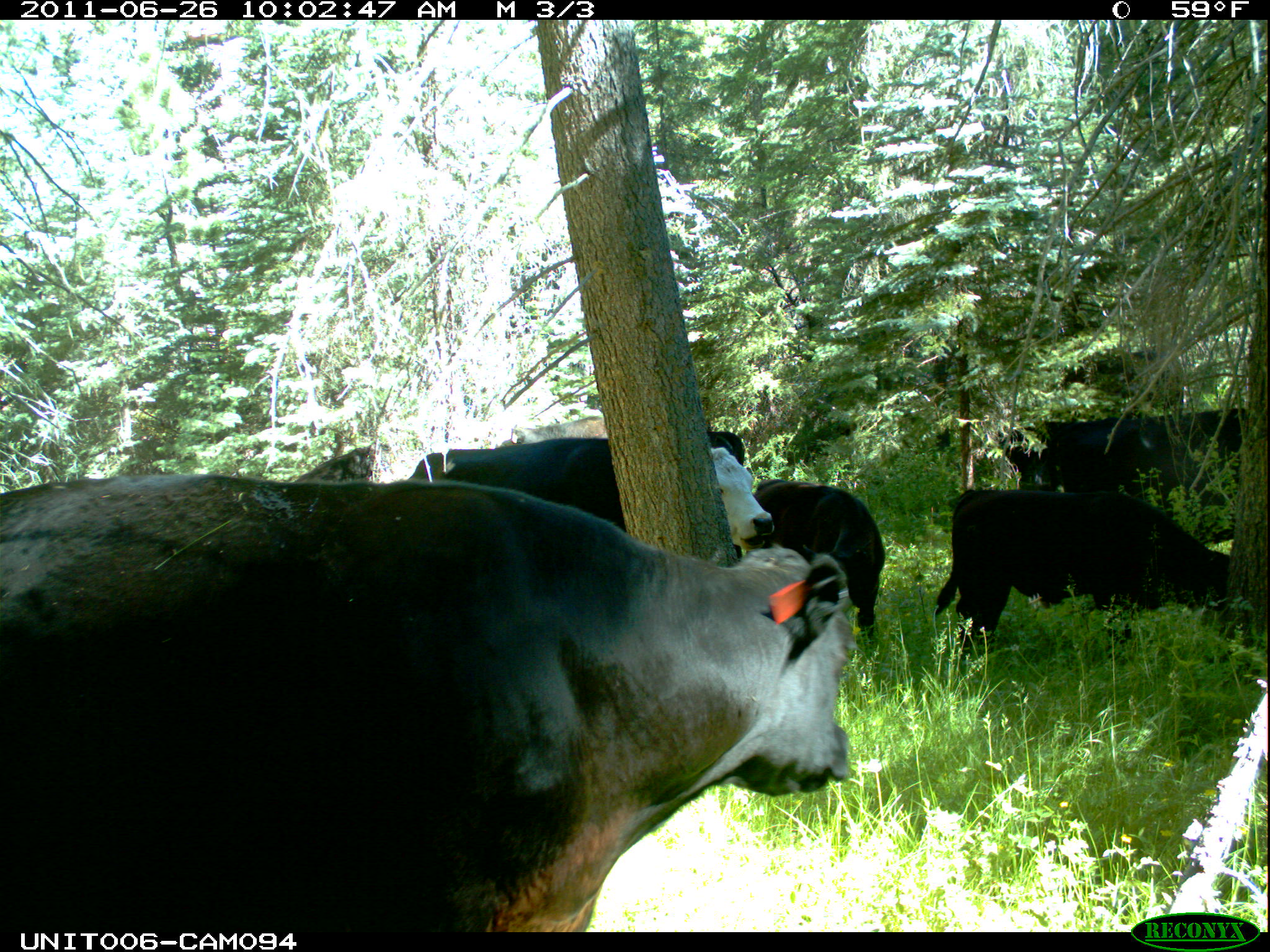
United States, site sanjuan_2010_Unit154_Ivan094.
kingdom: Animalia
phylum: Chordata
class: Mammalia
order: Artiodactyla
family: Bovidae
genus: Bos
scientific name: Bos taurus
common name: domestic cow